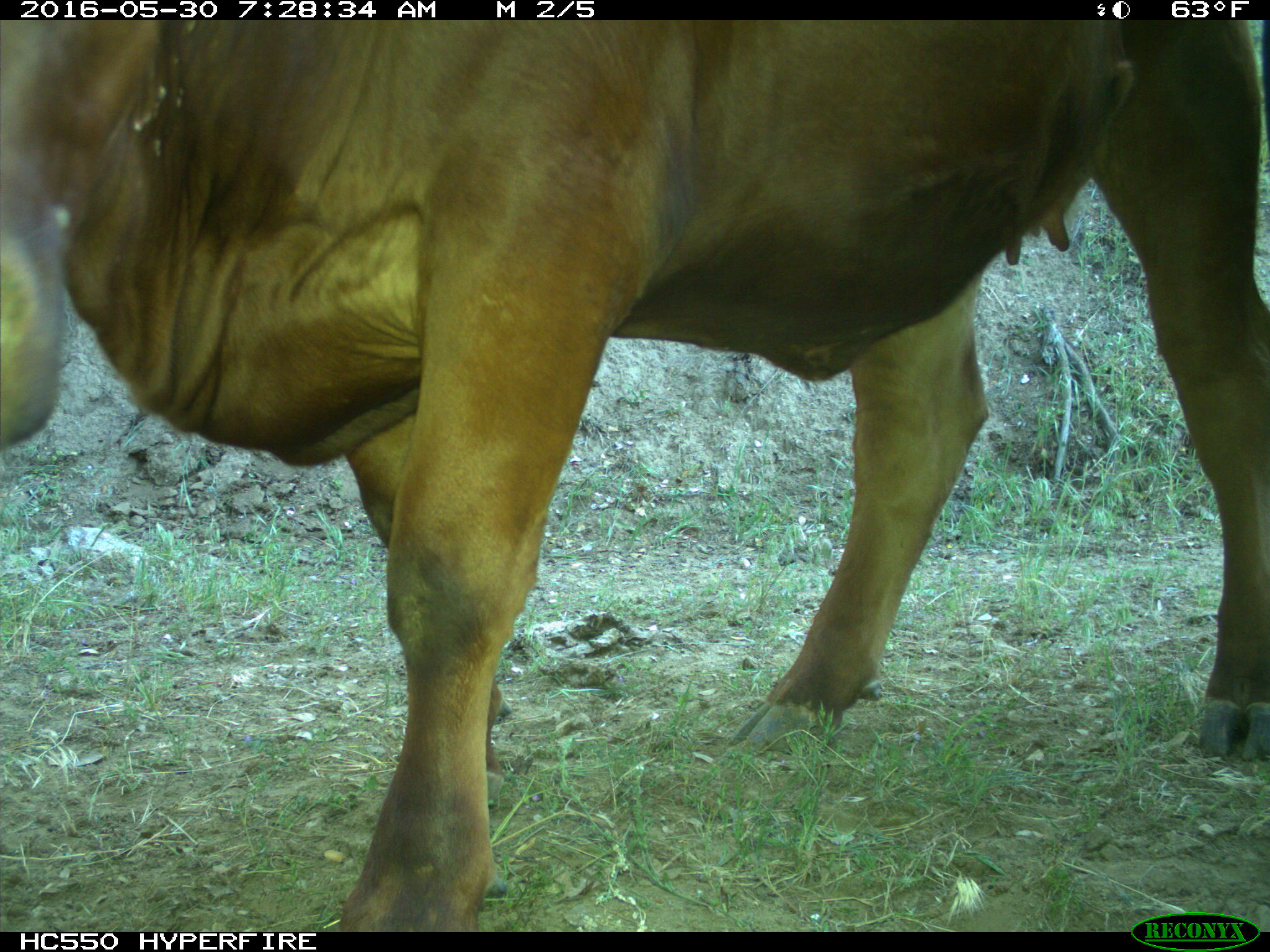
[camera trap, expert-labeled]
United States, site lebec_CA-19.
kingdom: Animalia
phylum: Chordata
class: Mammalia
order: Artiodactyla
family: Bovidae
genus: Bos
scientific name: Bos taurus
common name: domestic cow